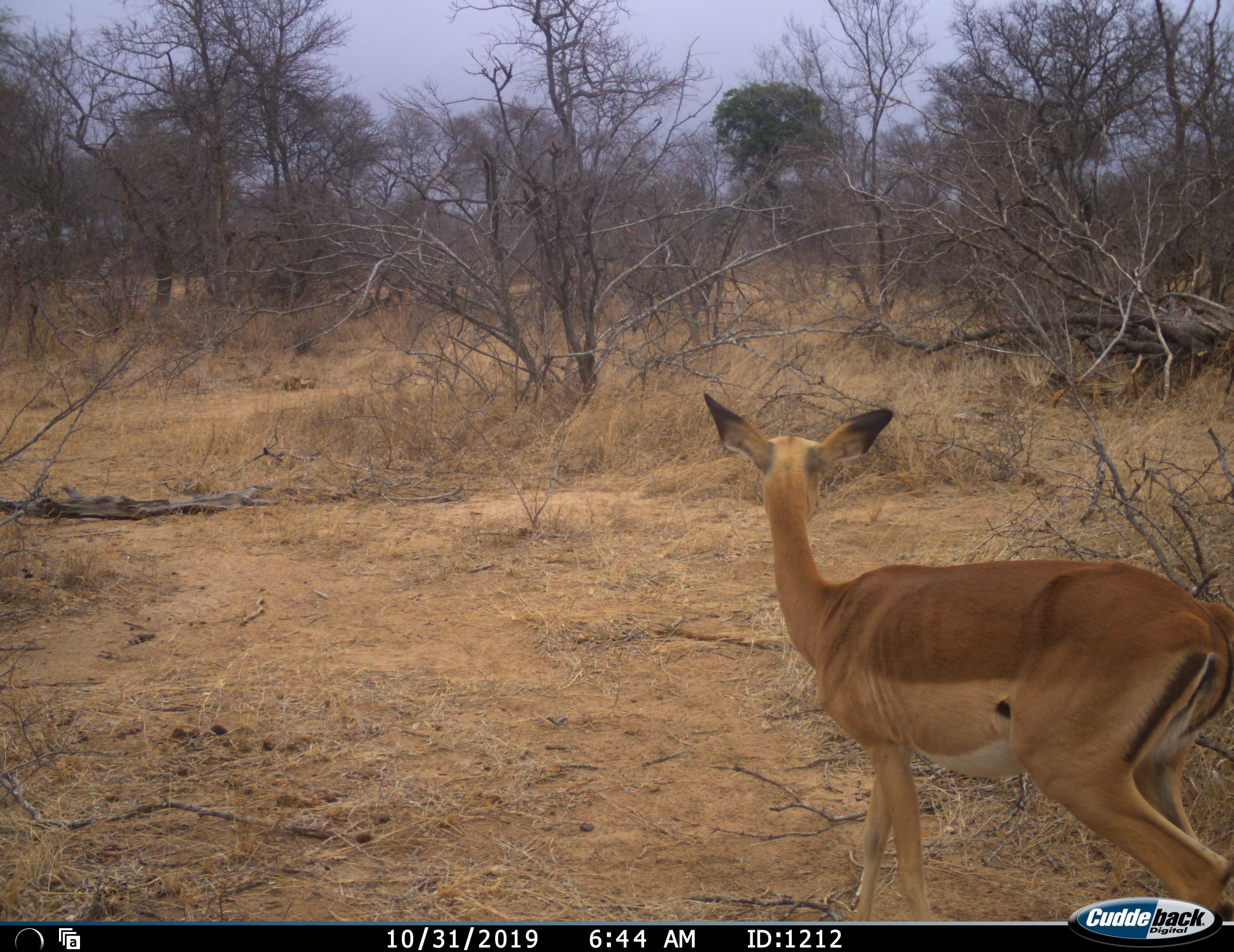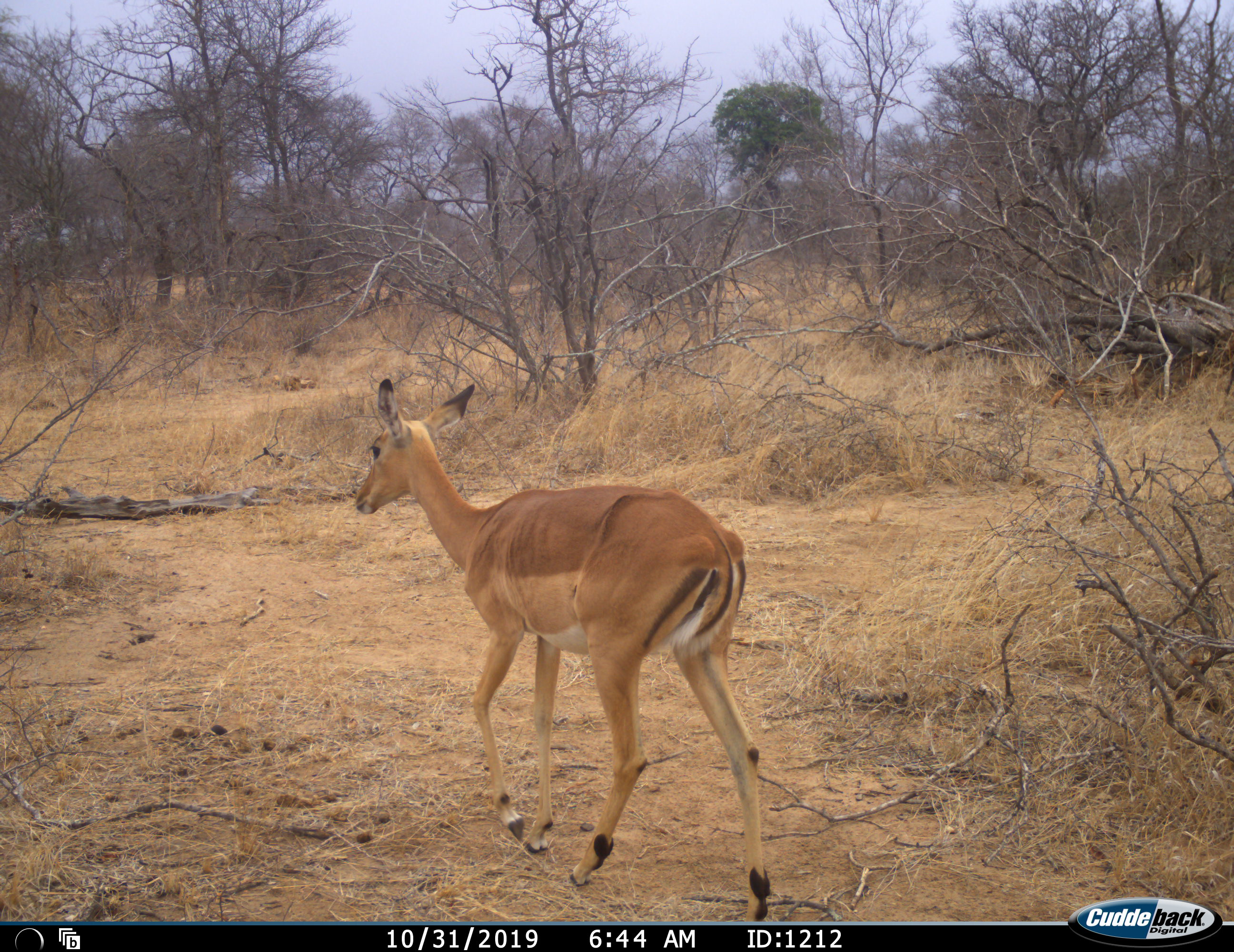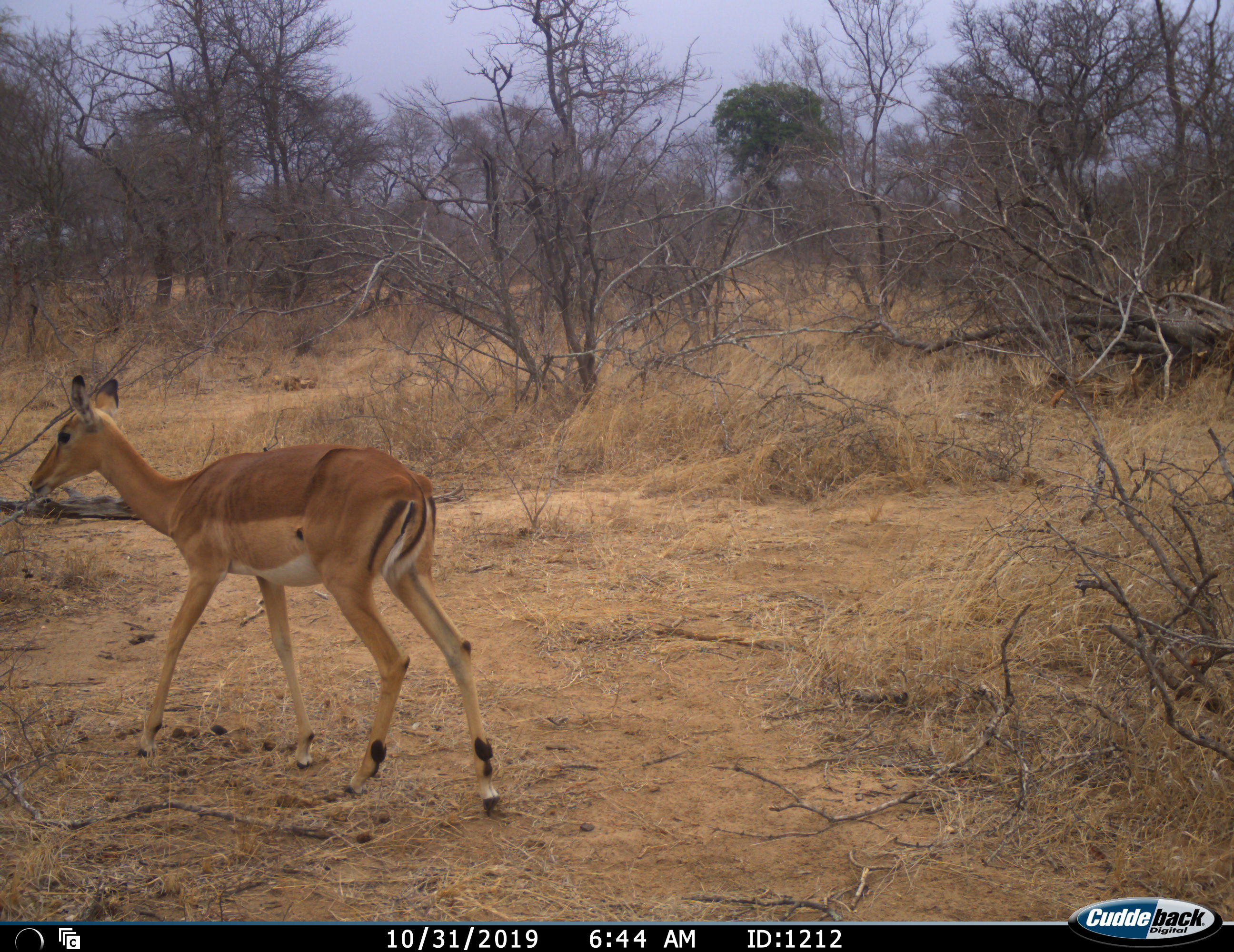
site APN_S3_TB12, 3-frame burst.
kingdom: Animalia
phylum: Chordata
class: Mammalia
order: Artiodactyla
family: Bovidae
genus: Aepyceros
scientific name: Aepyceros melampus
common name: impala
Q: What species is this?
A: Impala (Aepyceros melampus).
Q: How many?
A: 1.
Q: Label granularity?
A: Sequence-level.